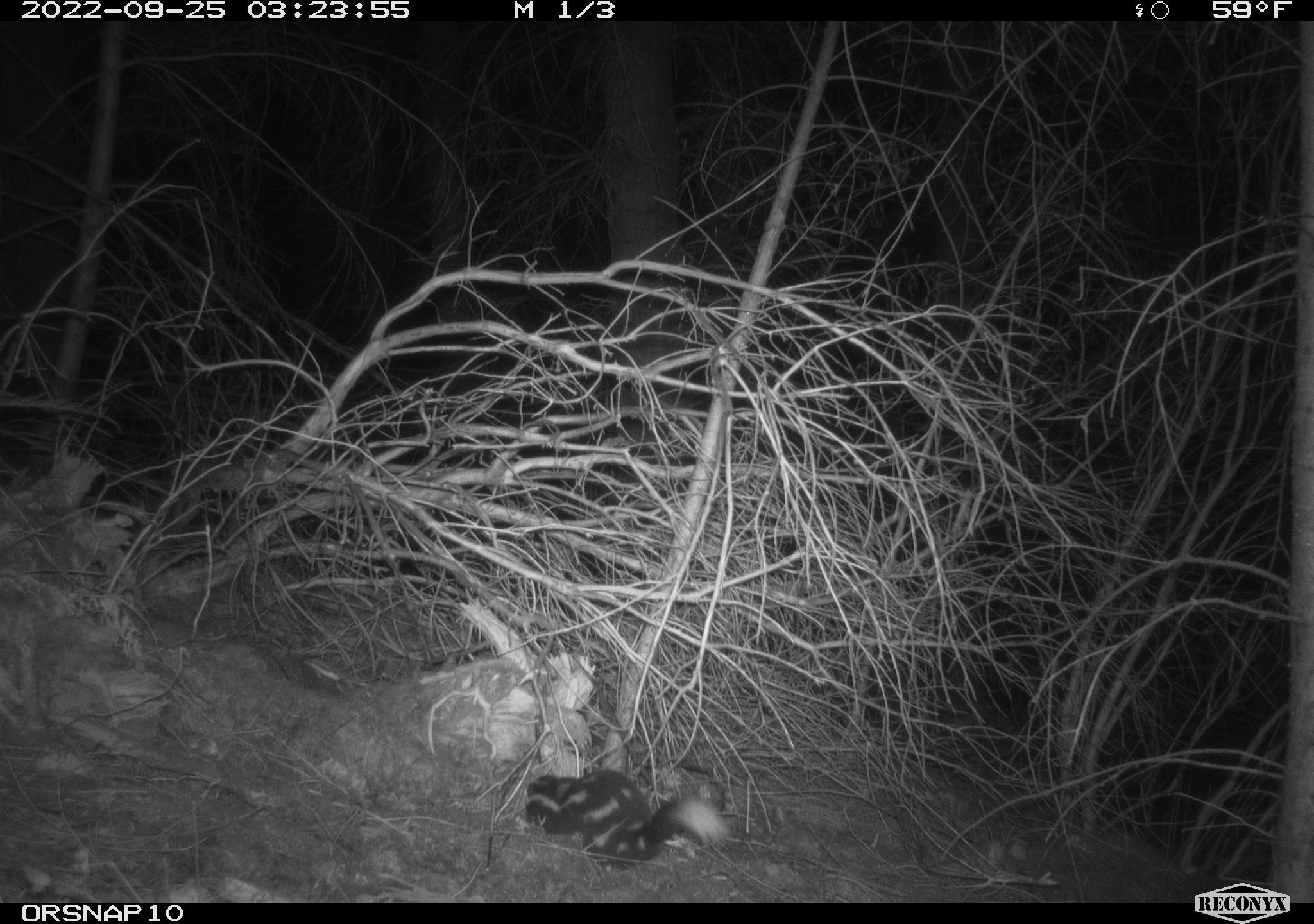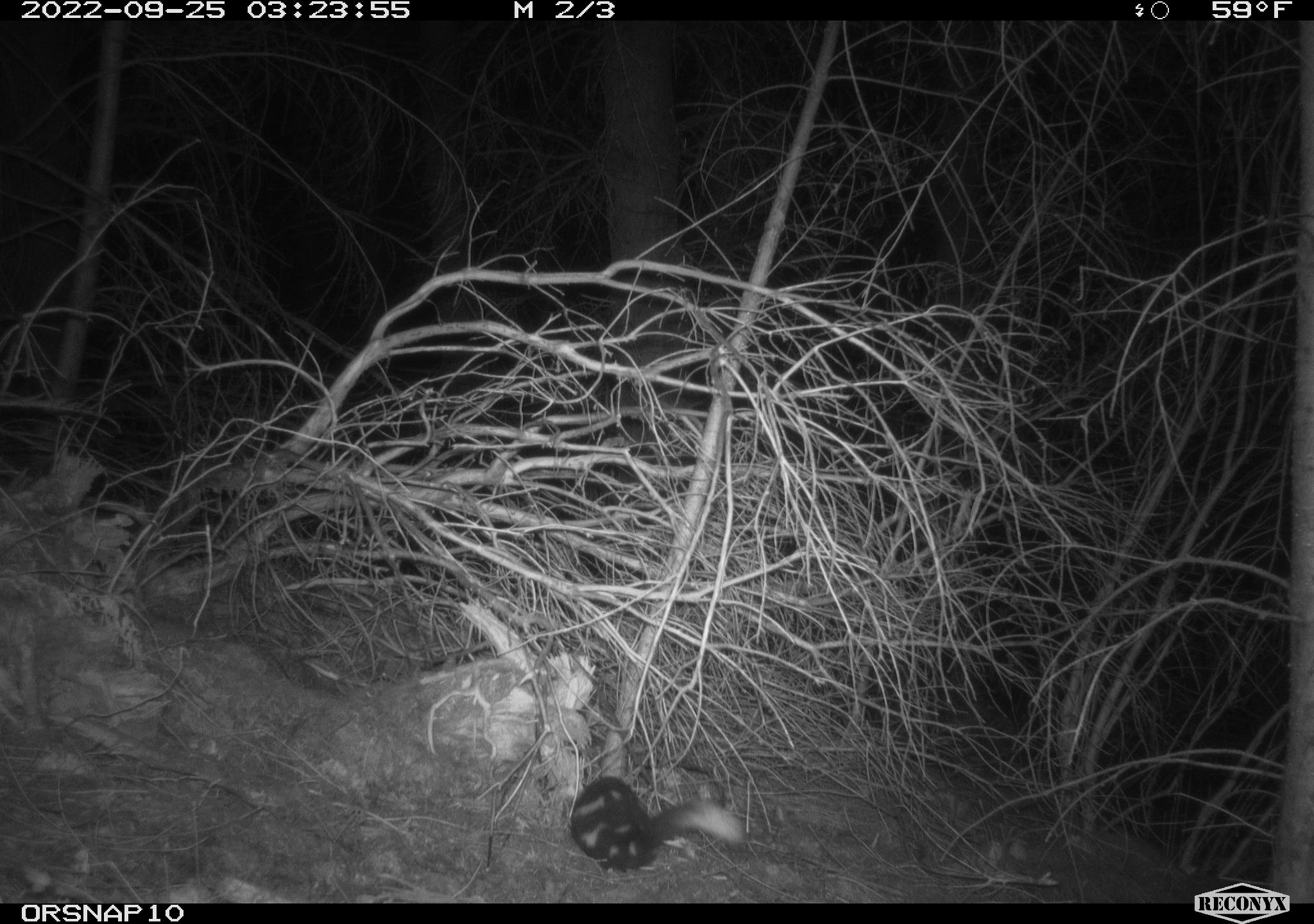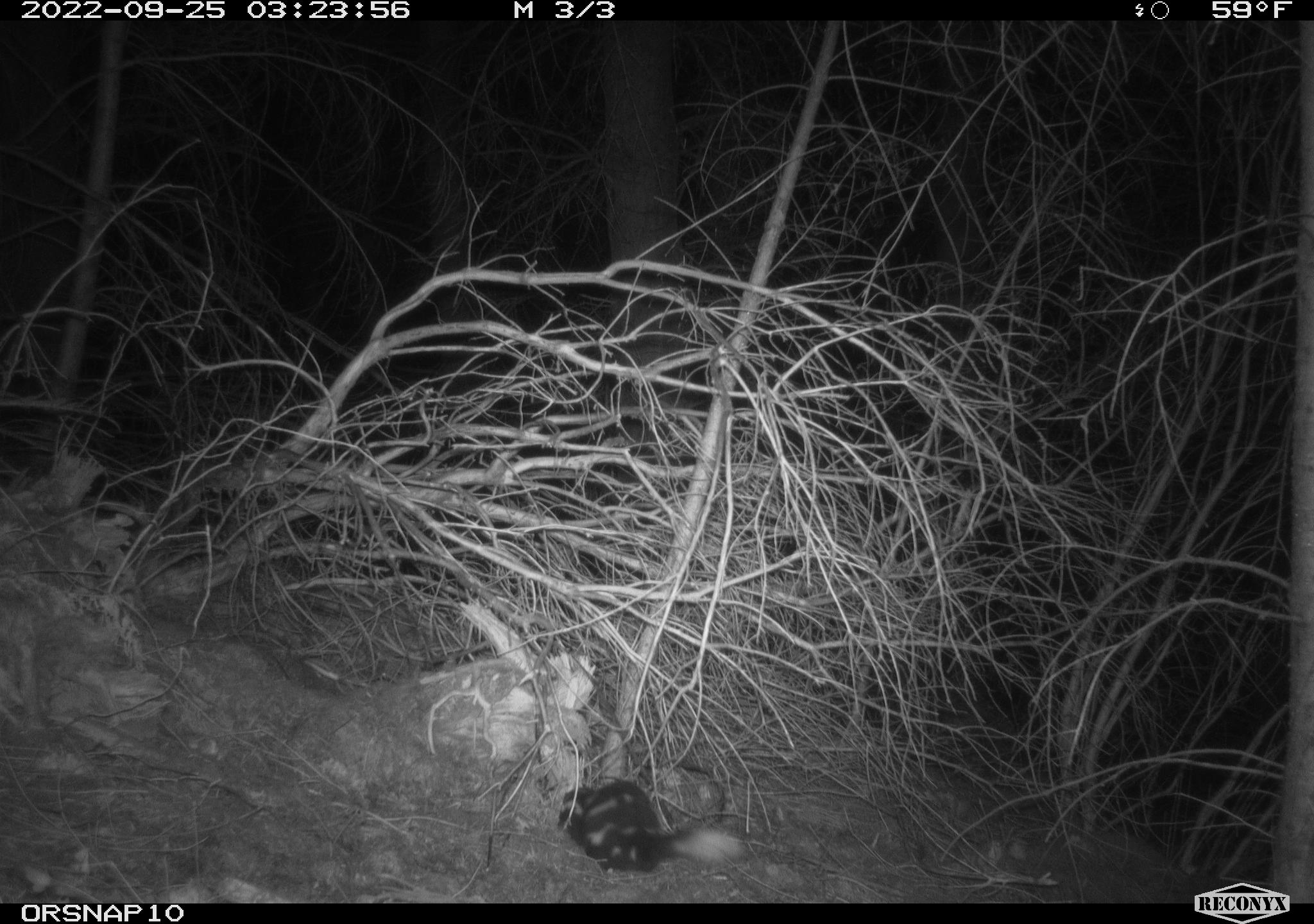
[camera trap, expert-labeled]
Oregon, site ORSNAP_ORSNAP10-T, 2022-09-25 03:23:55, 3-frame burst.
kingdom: Animalia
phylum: Chordata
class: Mammalia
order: Carnivora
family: Mephitidae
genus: Spilogale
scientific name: Spilogale gracilis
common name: western spotted skunk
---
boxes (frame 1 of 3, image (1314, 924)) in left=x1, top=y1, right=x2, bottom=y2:
western spotted skunk: left=521, top=770, right=734, bottom=869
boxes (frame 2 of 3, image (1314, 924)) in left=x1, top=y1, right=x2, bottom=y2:
western spotted skunk: left=554, top=773, right=744, bottom=871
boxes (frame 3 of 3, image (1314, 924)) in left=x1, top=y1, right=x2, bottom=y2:
western spotted skunk: left=555, top=778, right=746, bottom=884